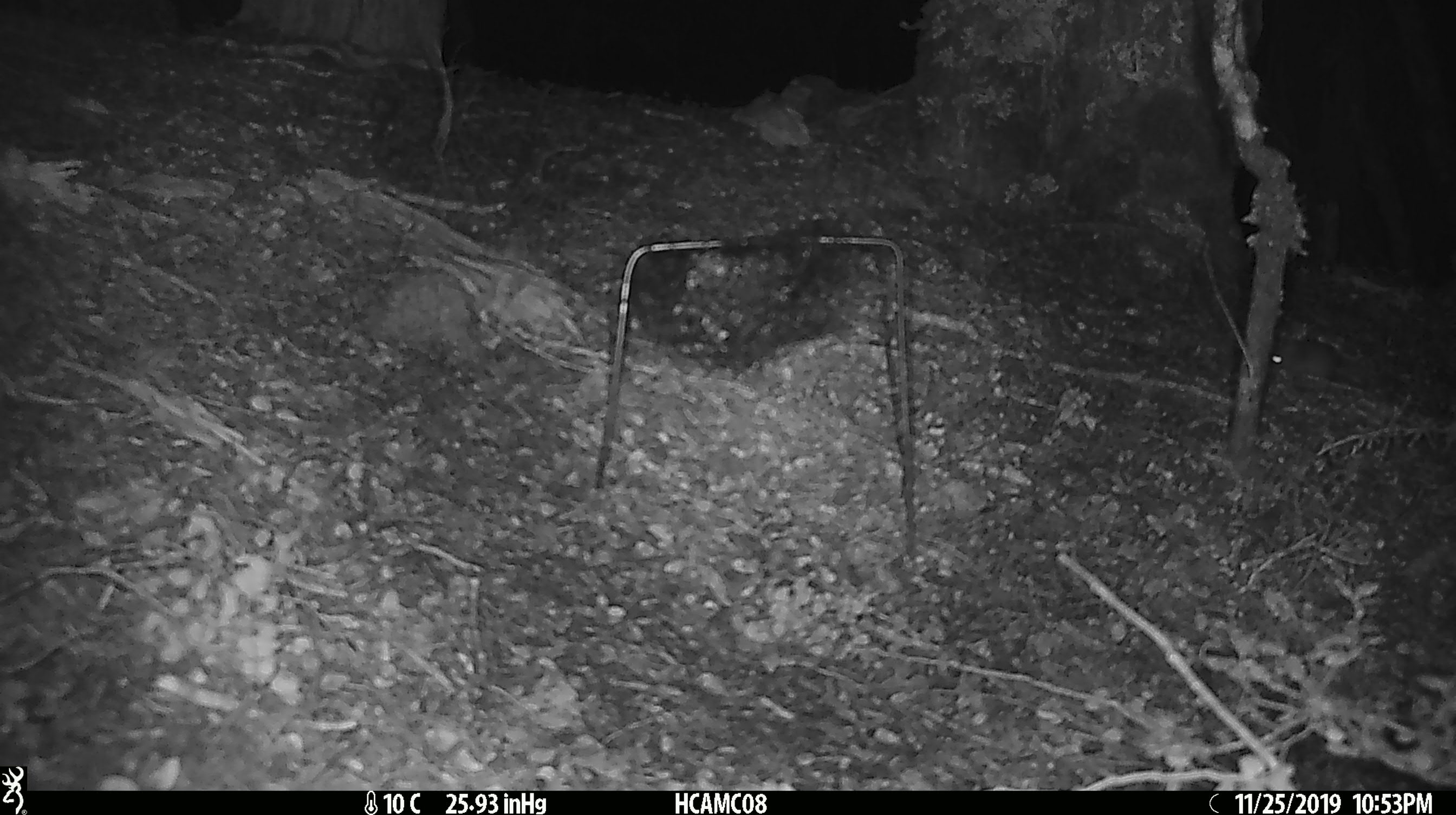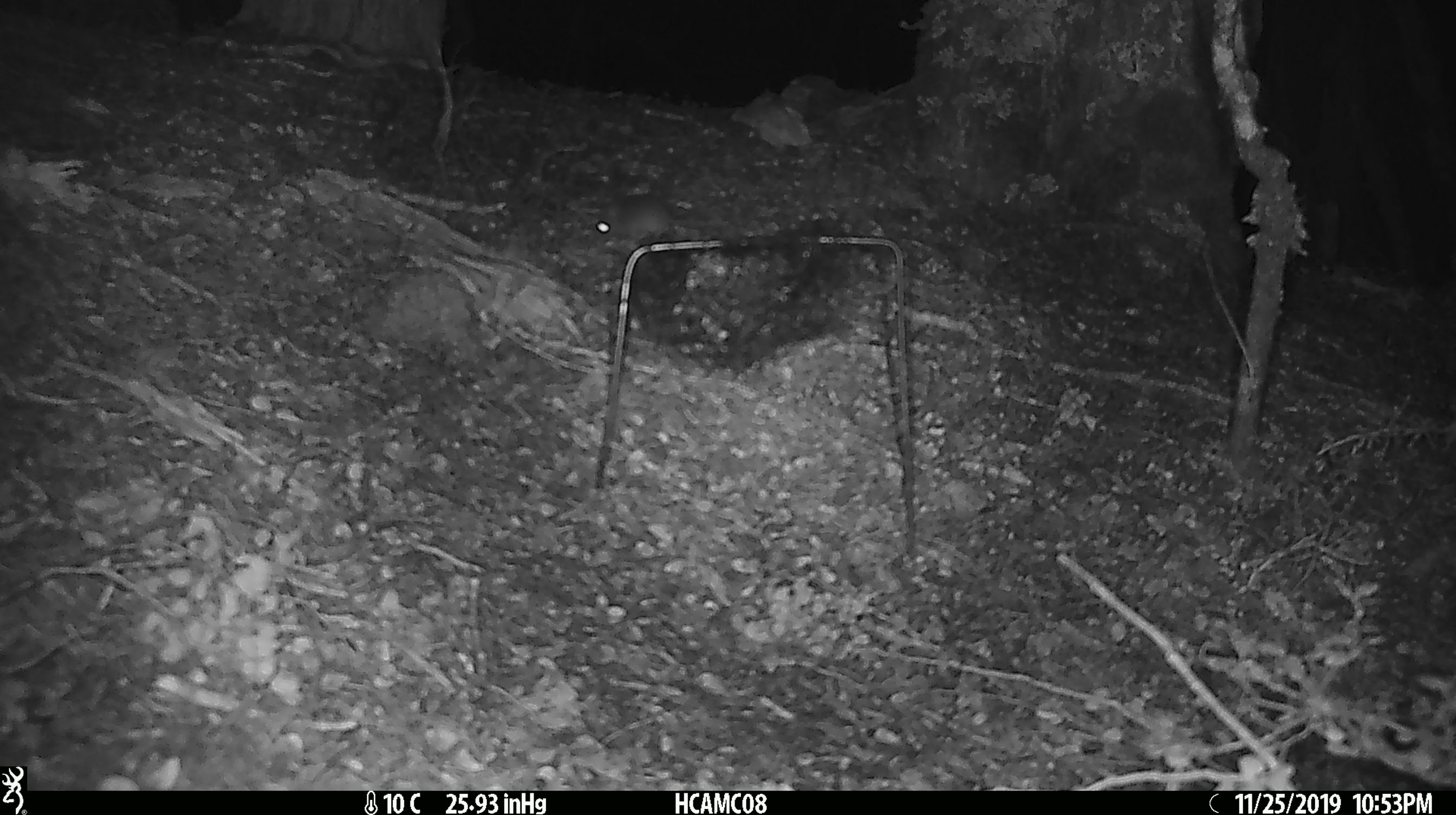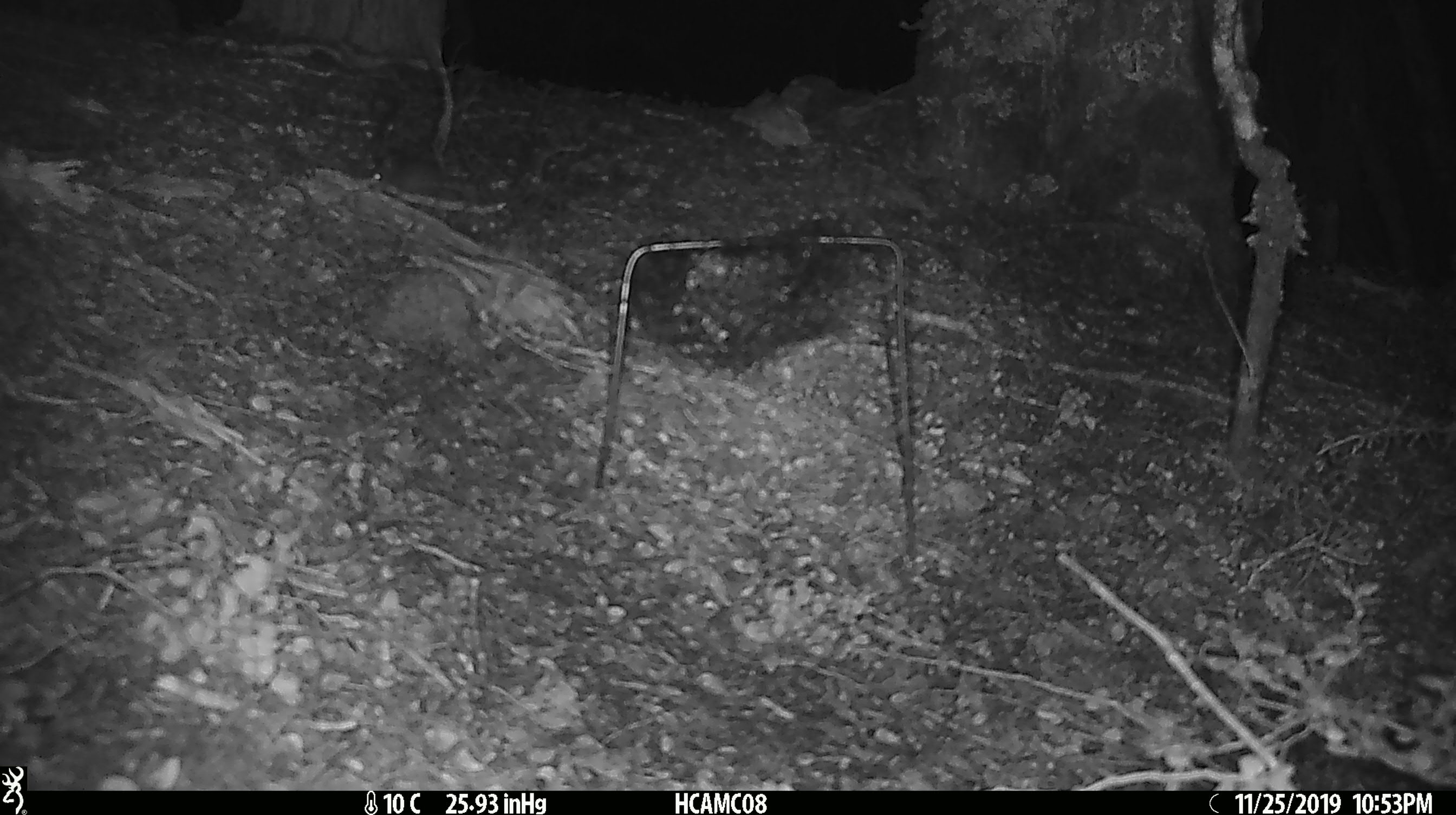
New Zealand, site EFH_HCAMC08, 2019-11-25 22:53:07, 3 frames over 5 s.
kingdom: Animalia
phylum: Chordata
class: Mammalia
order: Rodentia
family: Muridae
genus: Mus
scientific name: Mus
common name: mouse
Mouse (Mus).